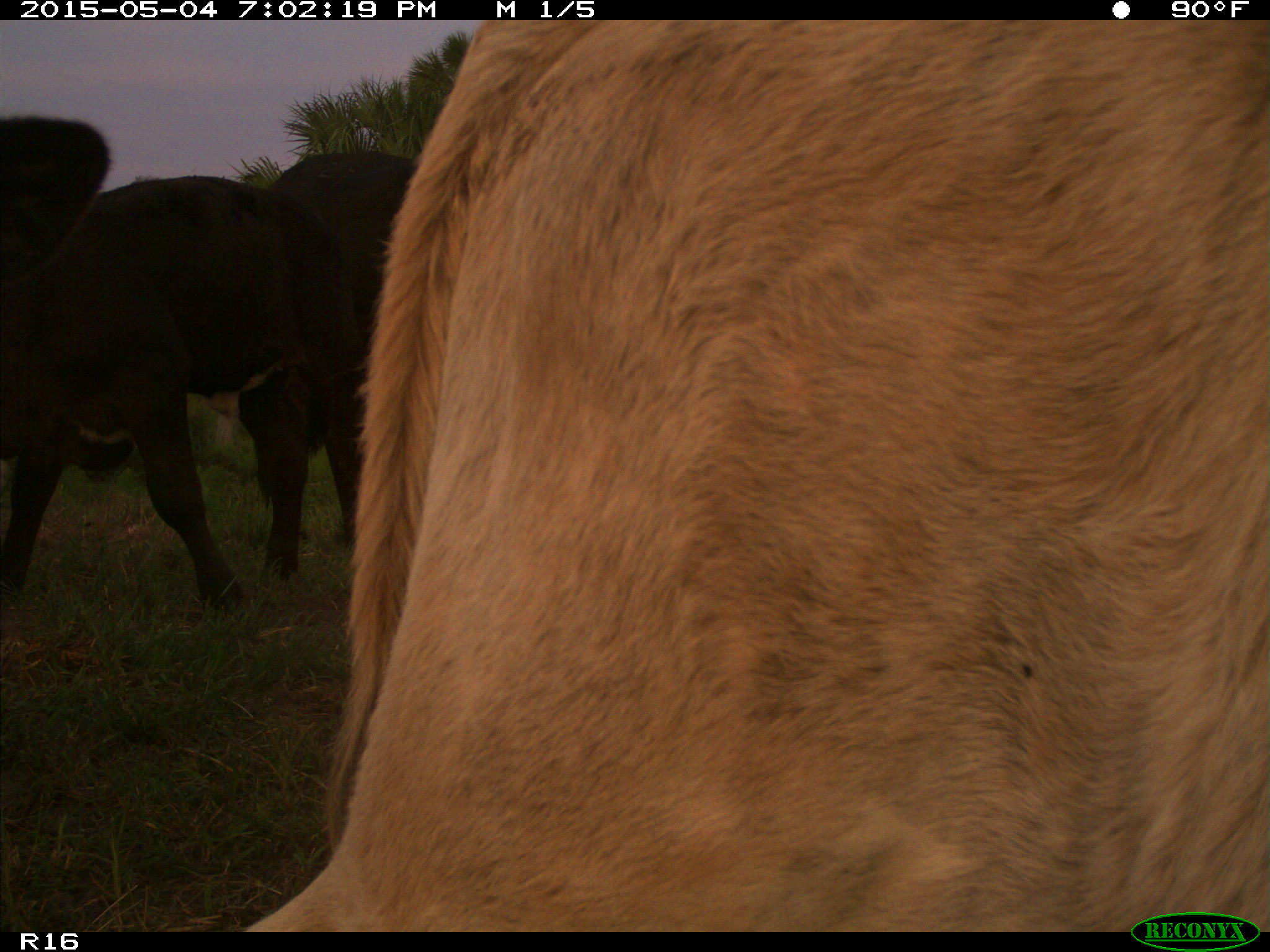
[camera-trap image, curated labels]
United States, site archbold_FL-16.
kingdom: Animalia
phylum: Chordata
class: Mammalia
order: Artiodactyla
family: Bovidae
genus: Bos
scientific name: Bos taurus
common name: domestic cow